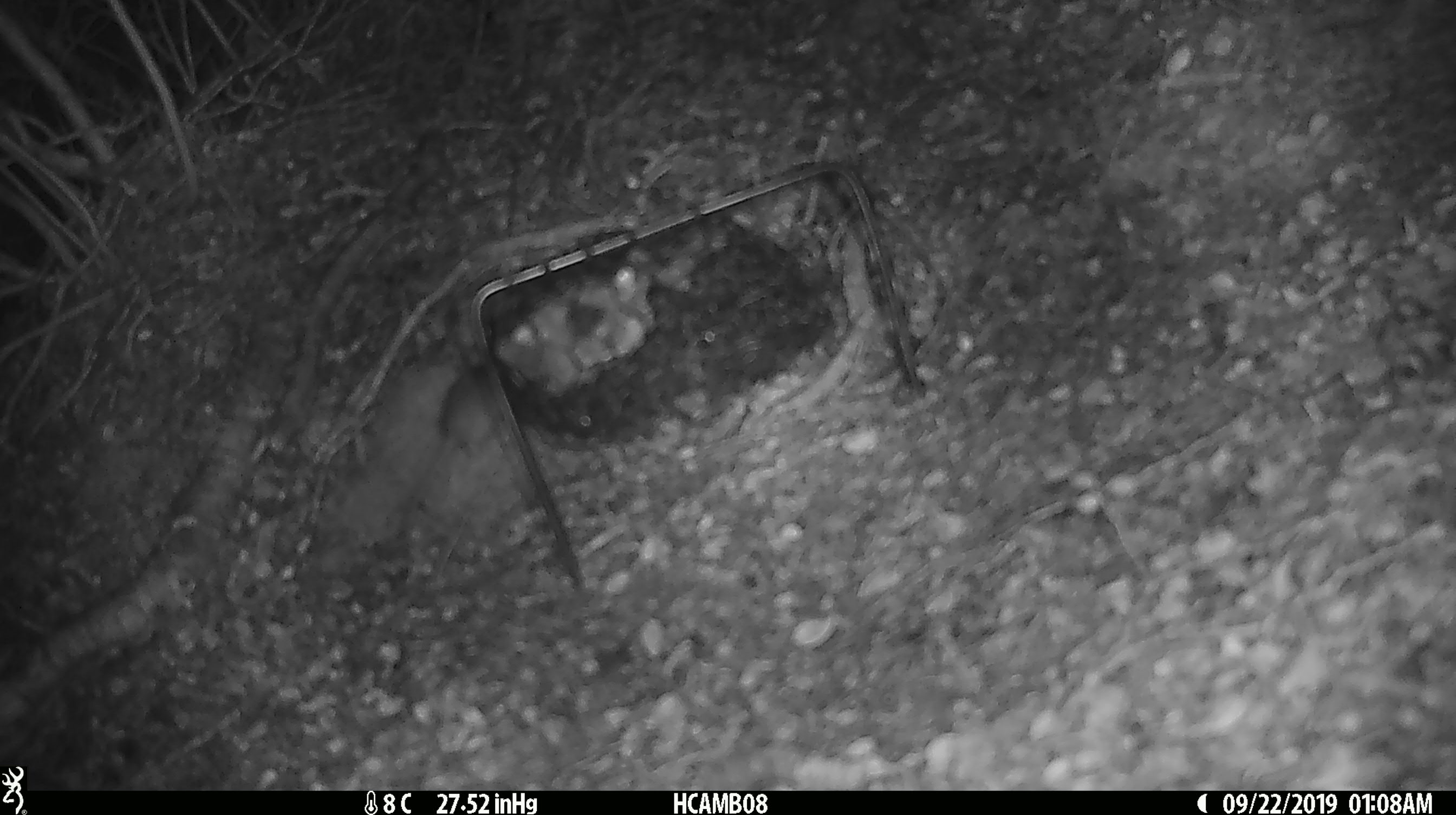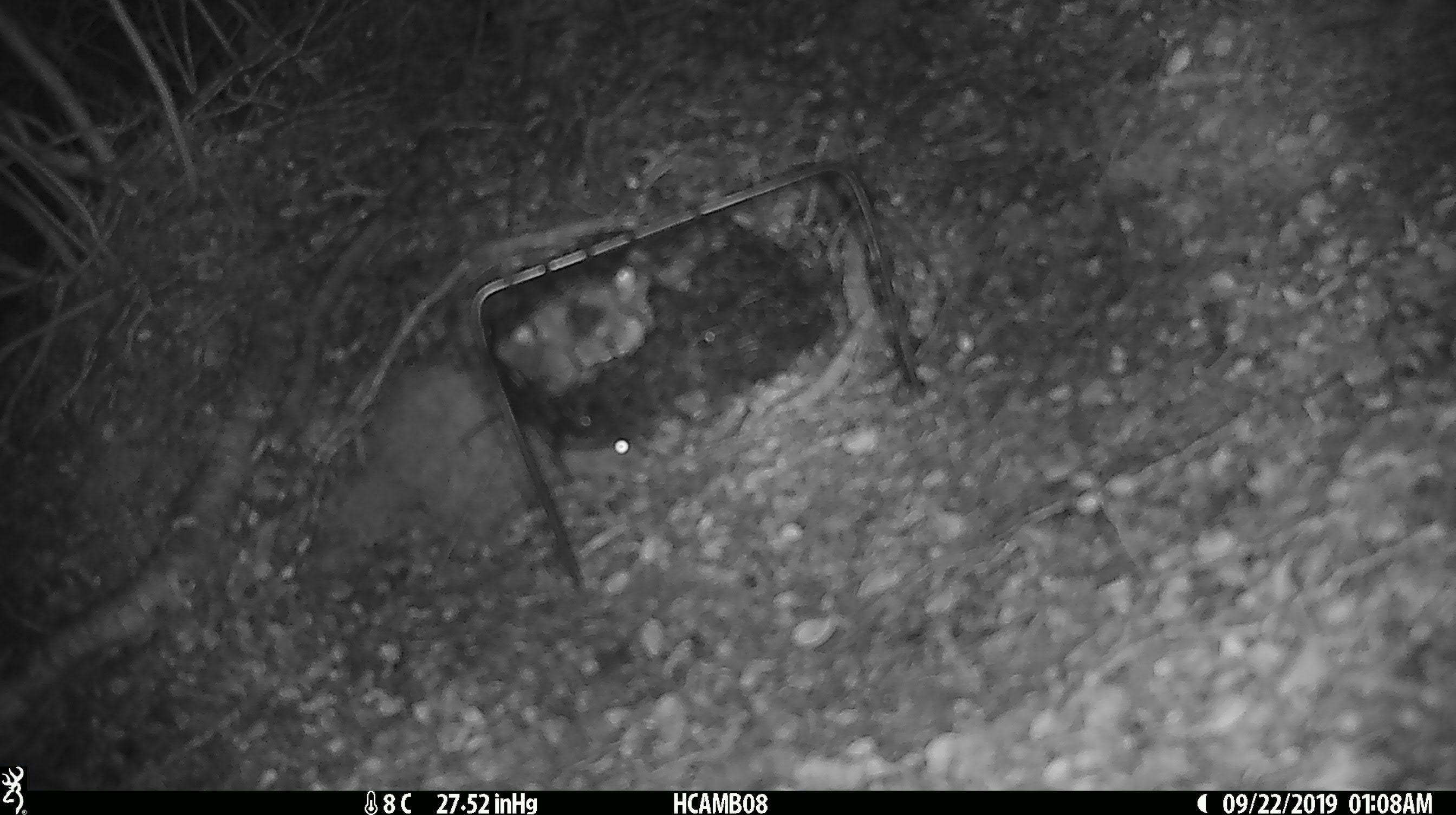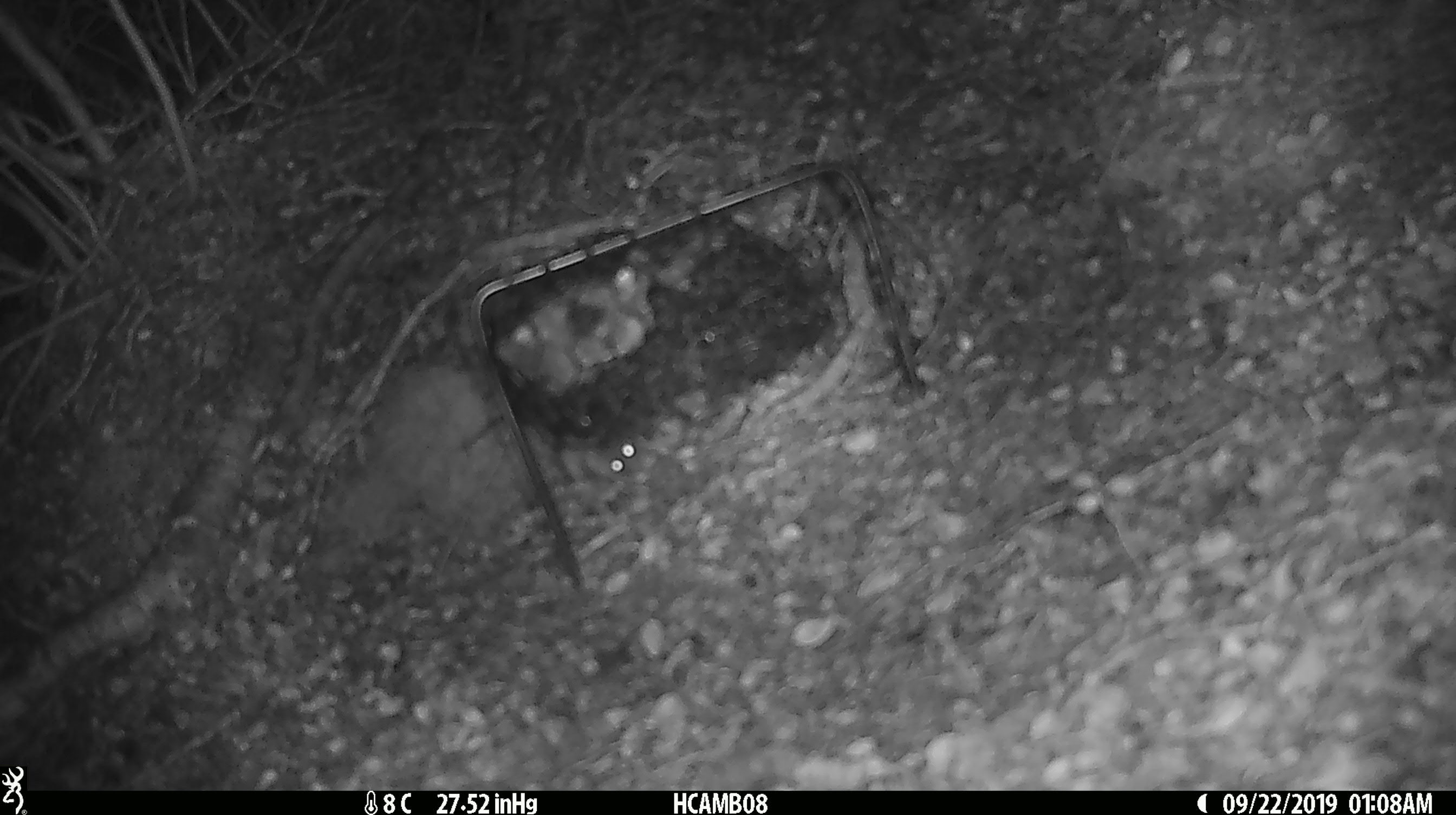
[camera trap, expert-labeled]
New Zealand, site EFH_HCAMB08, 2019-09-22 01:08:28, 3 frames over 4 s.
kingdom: Animalia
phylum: Chordata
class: Mammalia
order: Rodentia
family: Muridae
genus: Mus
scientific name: Mus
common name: mouse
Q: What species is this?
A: Mouse (Mus).